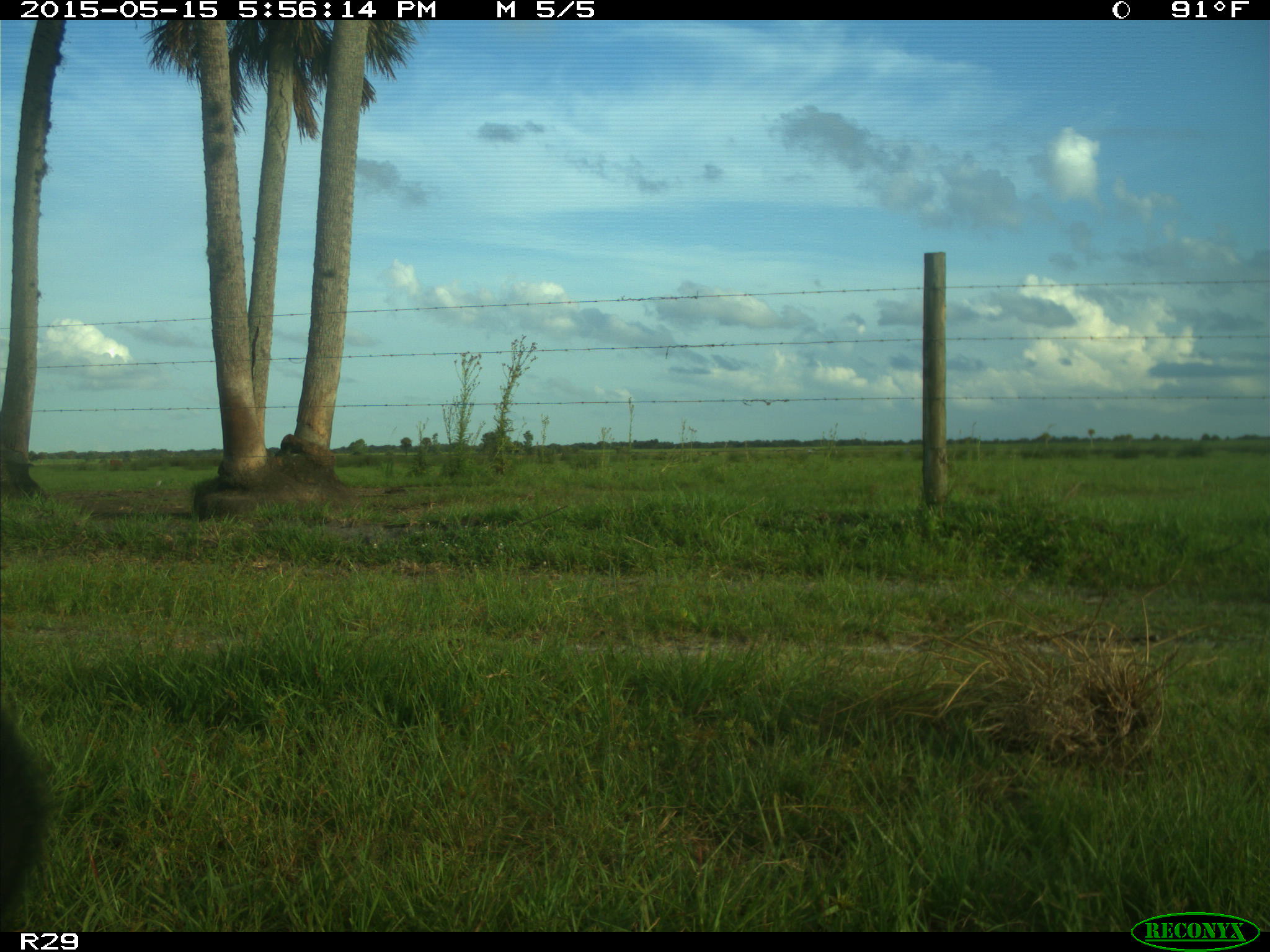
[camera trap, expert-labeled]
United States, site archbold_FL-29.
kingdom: Animalia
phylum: Chordata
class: Mammalia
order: Artiodactyla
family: Bovidae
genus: Bos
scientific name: Bos taurus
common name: domestic cow